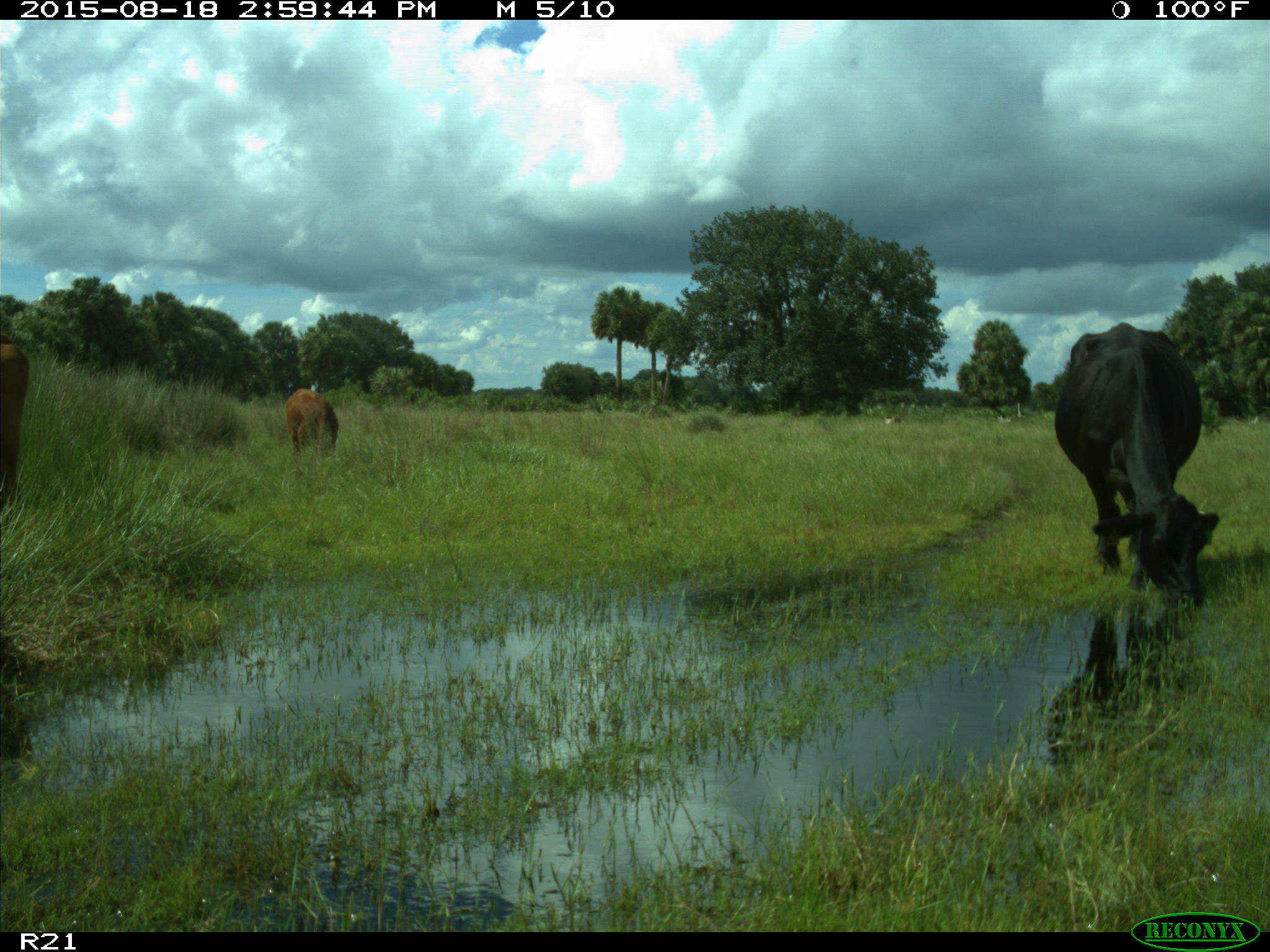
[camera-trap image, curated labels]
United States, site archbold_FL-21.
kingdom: Animalia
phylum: Chordata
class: Mammalia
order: Artiodactyla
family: Bovidae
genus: Bos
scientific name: Bos taurus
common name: domestic cow